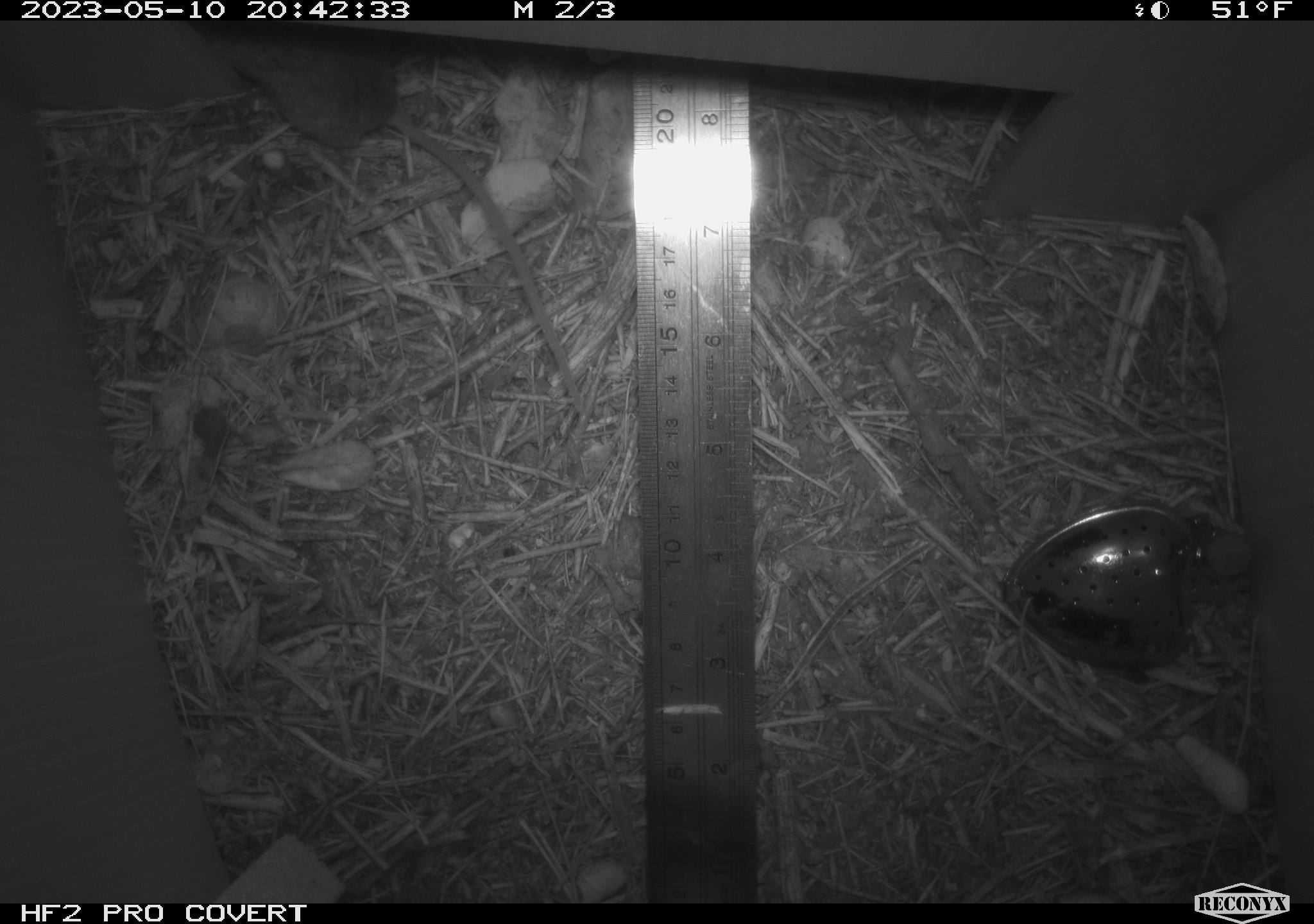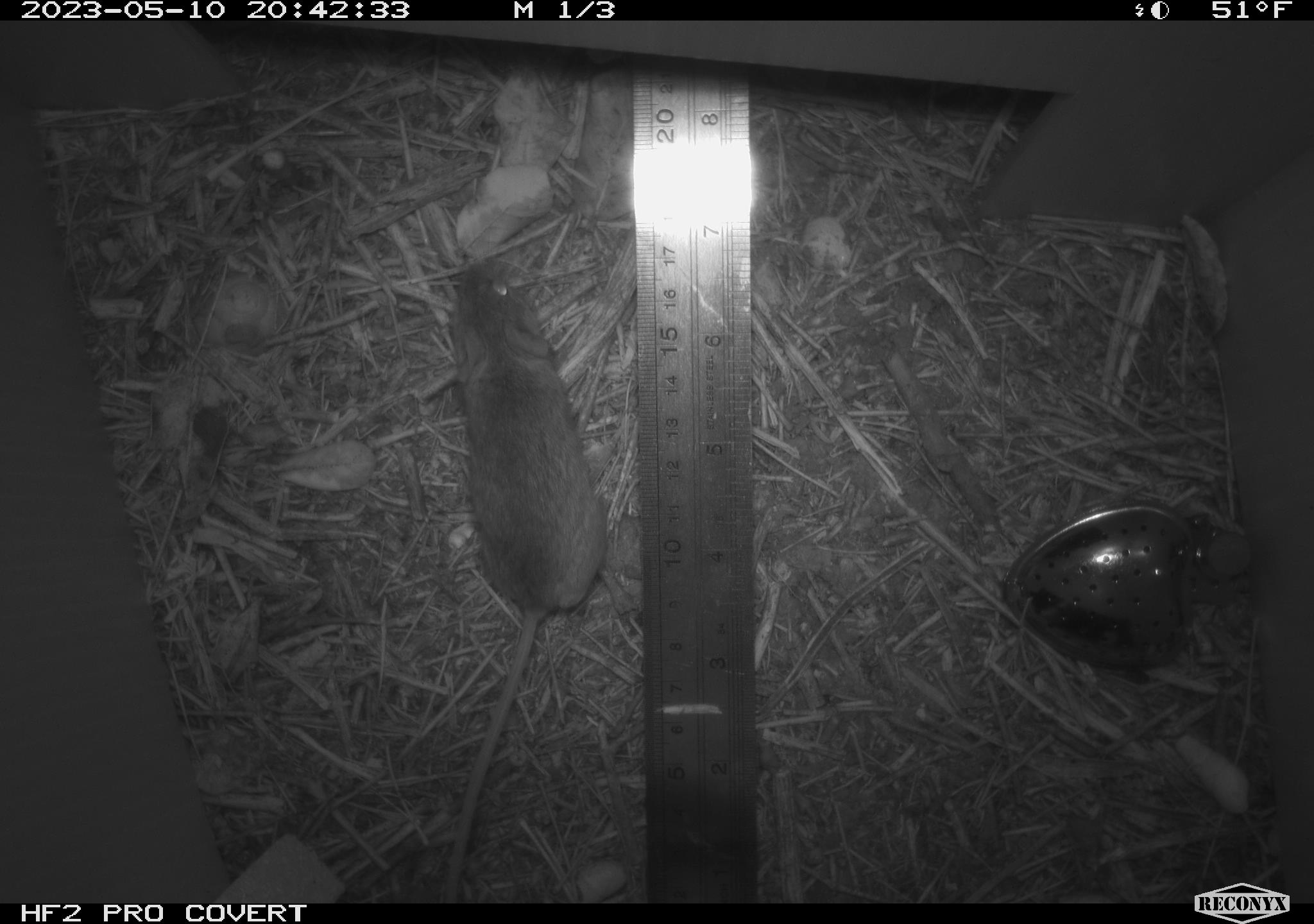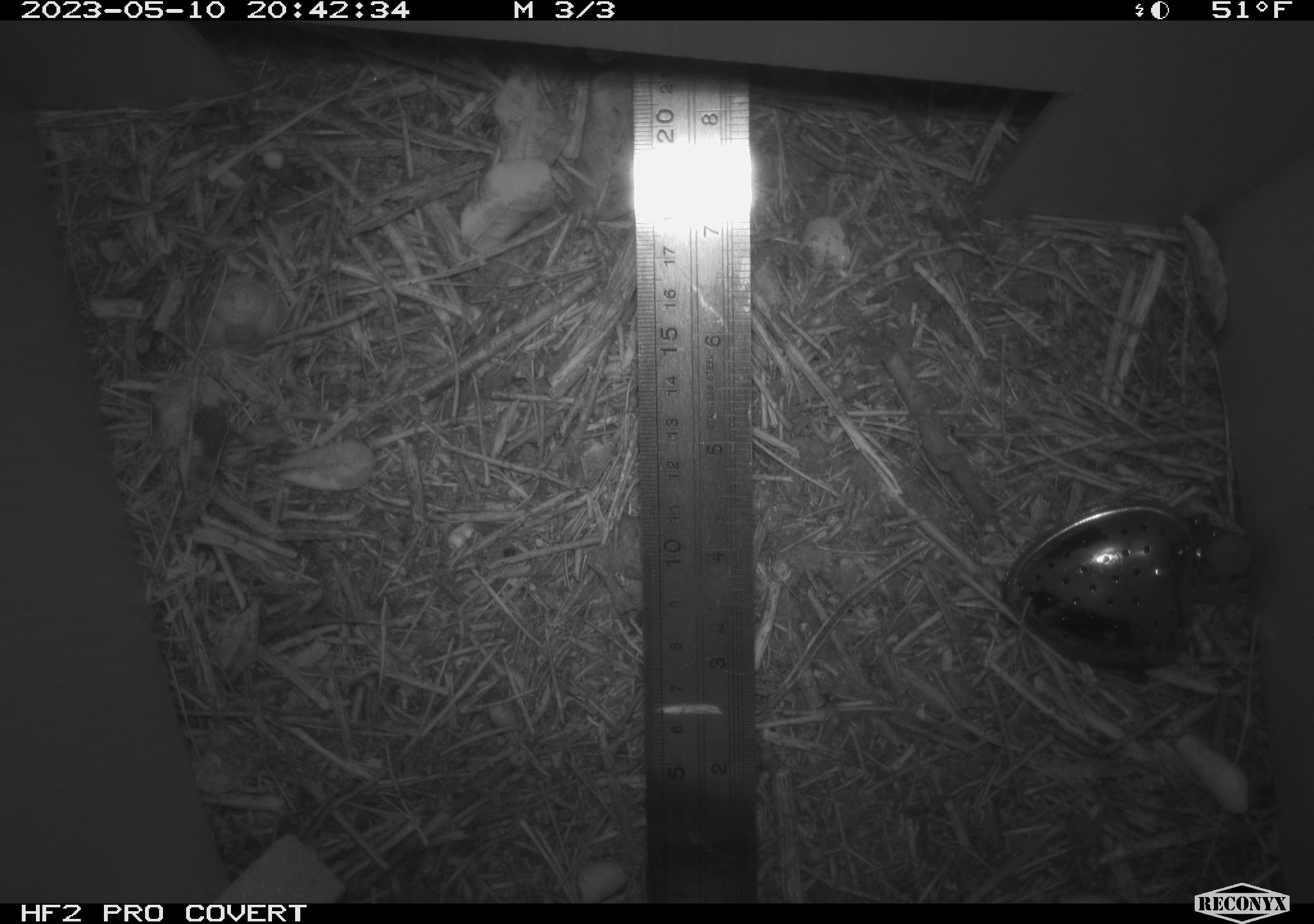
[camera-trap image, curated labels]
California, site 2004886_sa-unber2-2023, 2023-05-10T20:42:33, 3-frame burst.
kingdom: Animalia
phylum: Chordata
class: Mammalia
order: Rodentia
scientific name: Rodentia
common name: mouse species